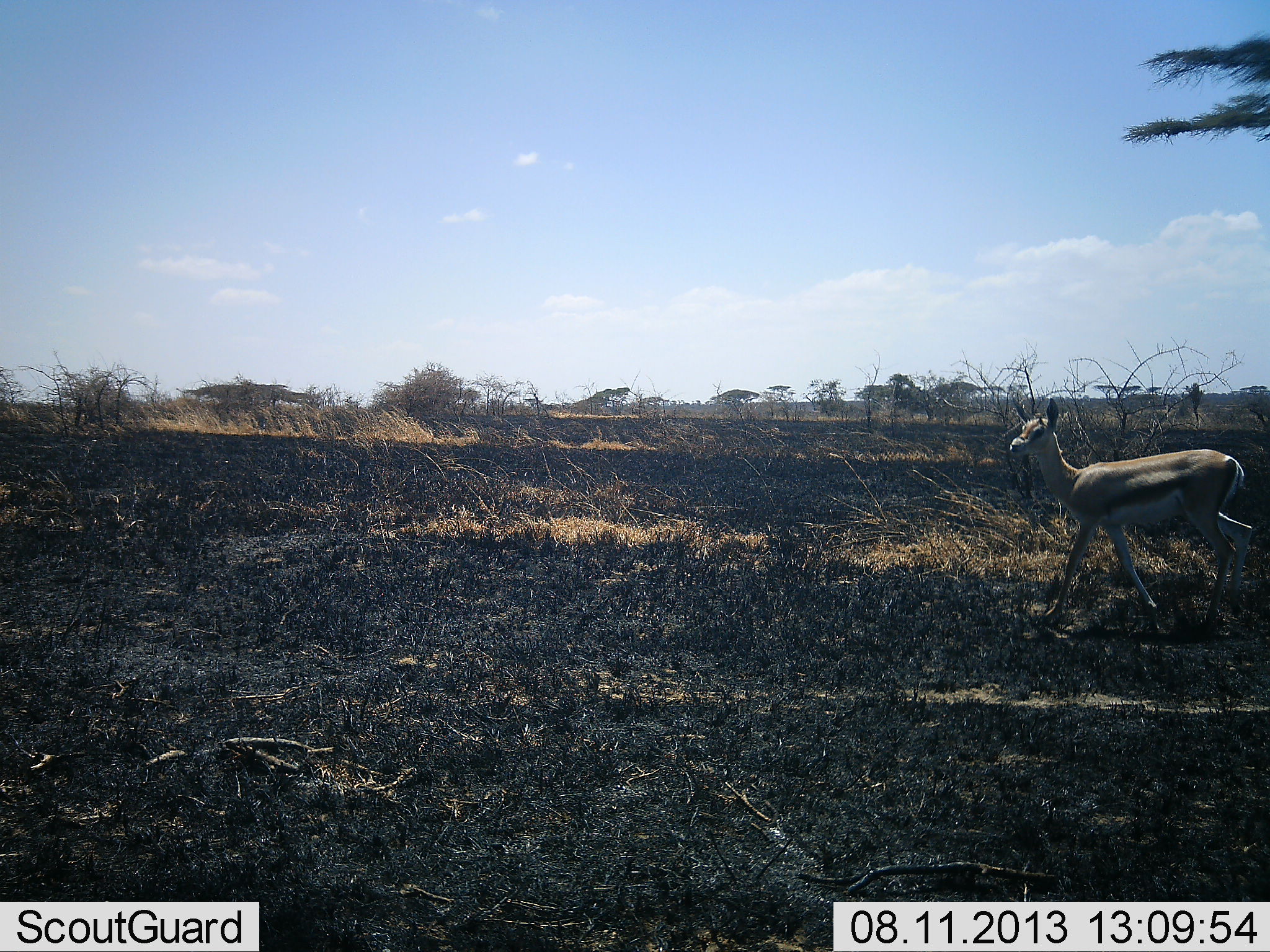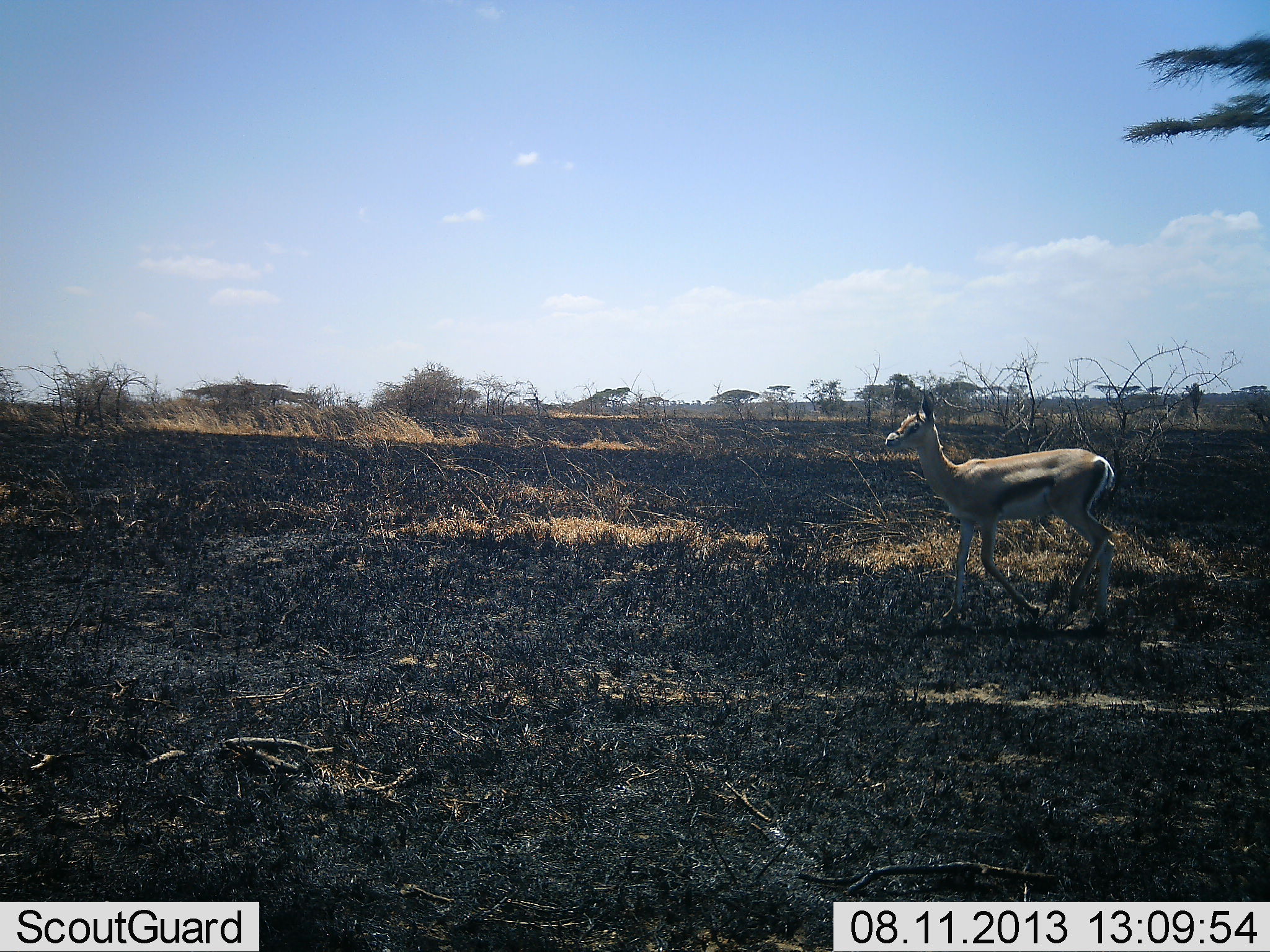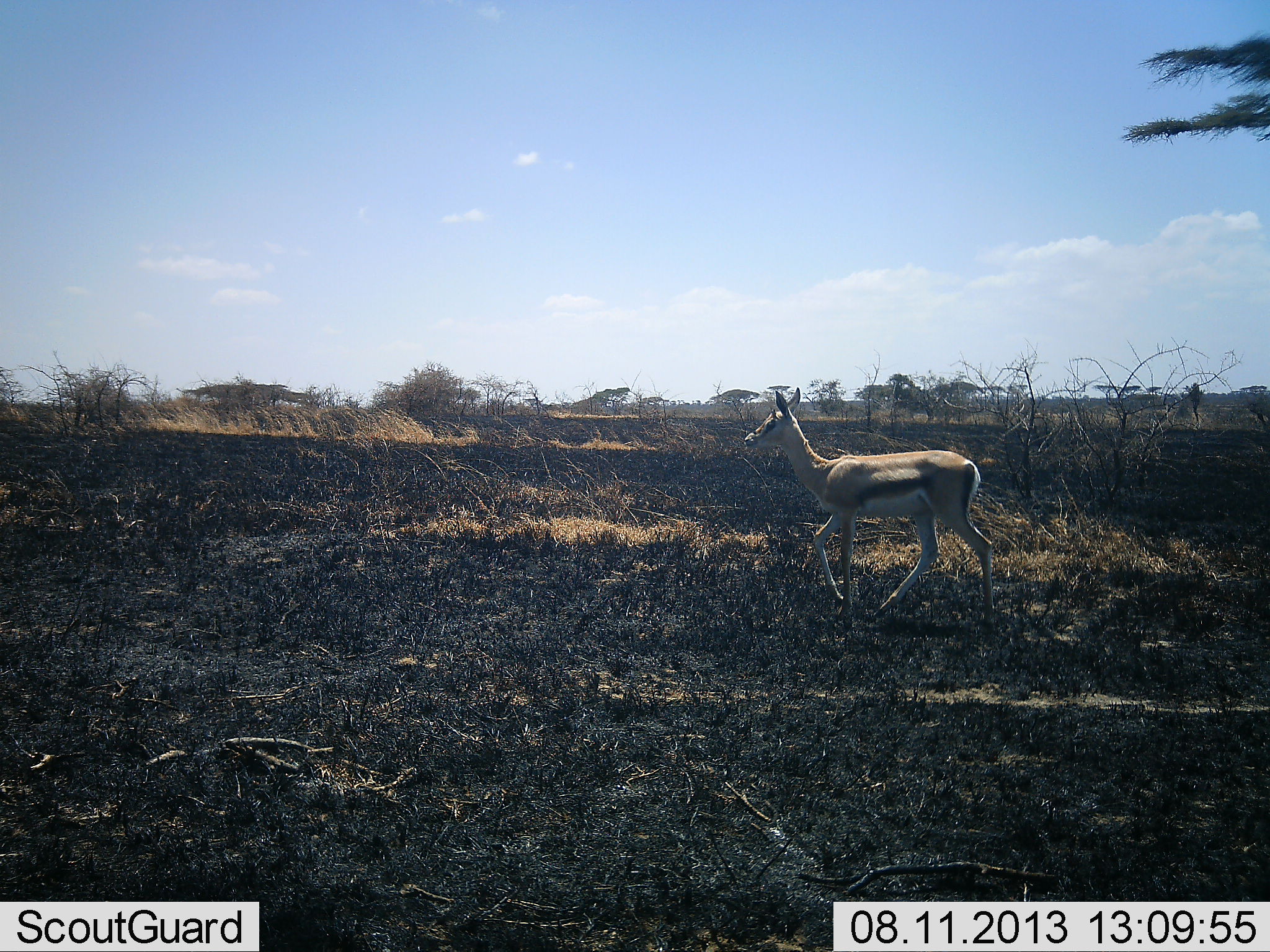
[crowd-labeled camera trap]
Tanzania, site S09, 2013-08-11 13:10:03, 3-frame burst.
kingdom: Animalia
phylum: Chordata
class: Mammalia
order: Artiodactyla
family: Bovidae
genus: Eudorcas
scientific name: Eudorcas thomsonii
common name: thomson's gazelle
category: gazellethomsons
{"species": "gazellethomsons (thomson's gazelle) (Eudorcas thomsonii)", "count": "1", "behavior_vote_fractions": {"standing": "5%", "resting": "0%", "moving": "95%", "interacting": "0%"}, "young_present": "0%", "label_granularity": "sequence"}